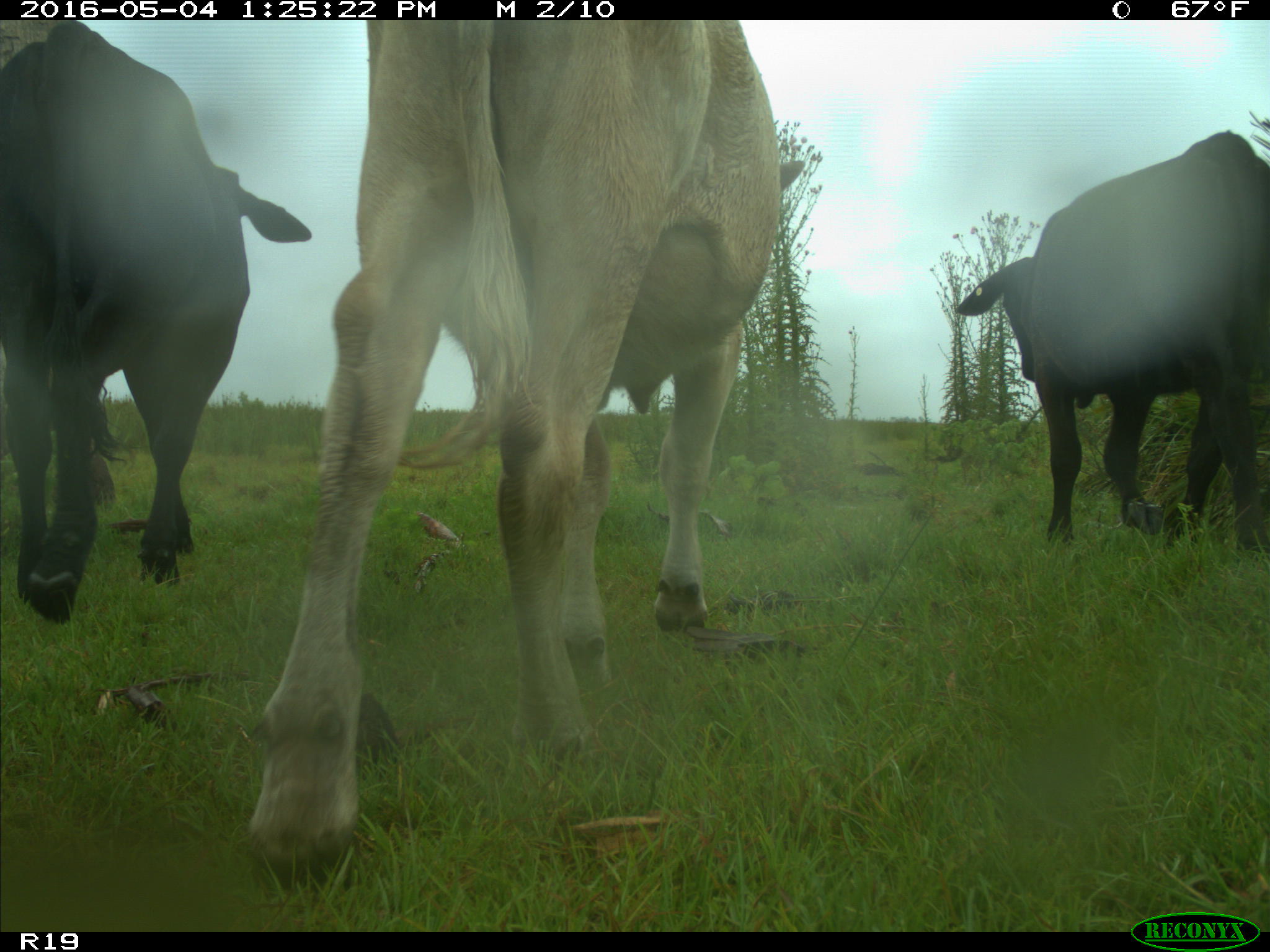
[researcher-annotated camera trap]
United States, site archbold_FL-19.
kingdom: Animalia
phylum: Chordata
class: Mammalia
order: Artiodactyla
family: Bovidae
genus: Bos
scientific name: Bos taurus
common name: domestic cow